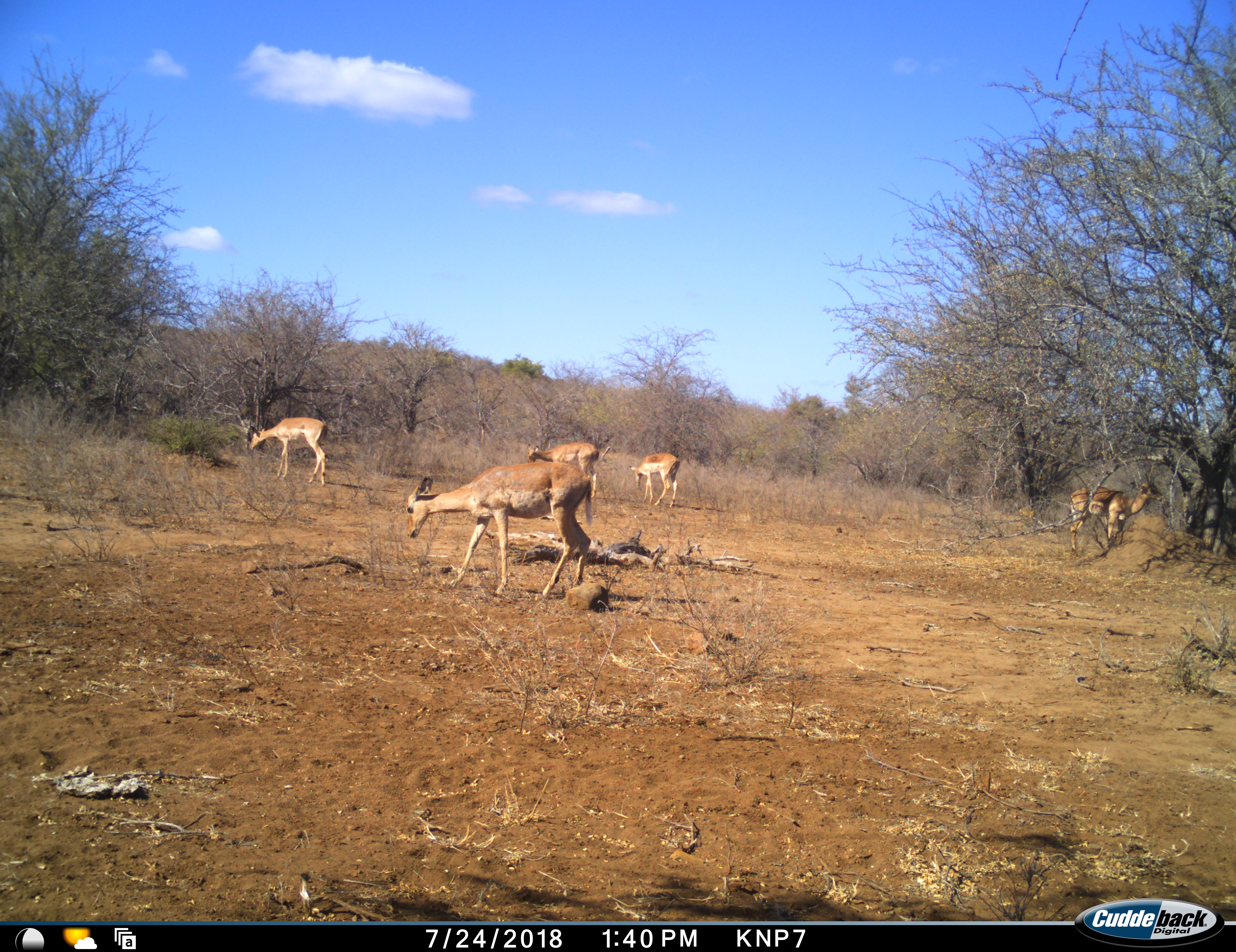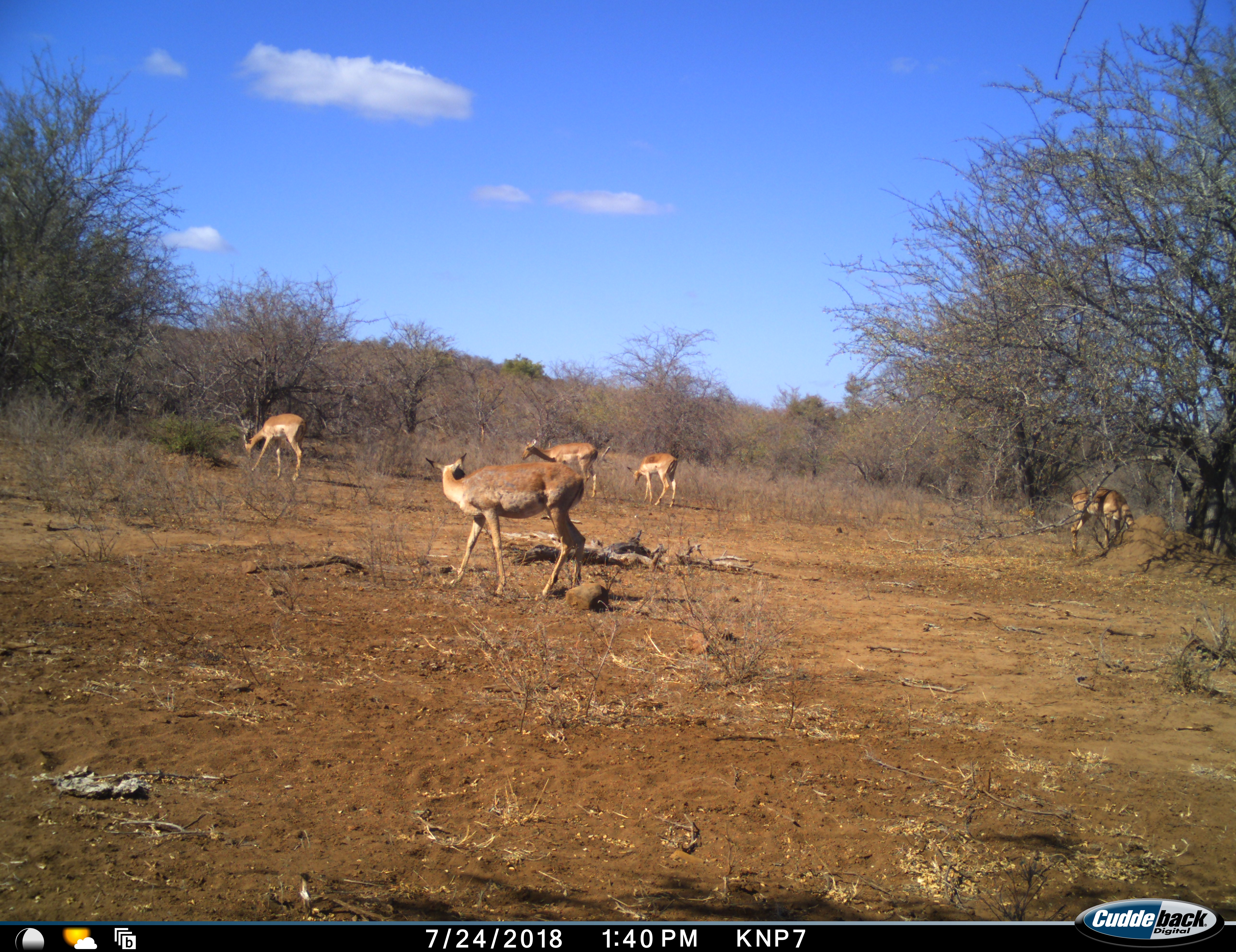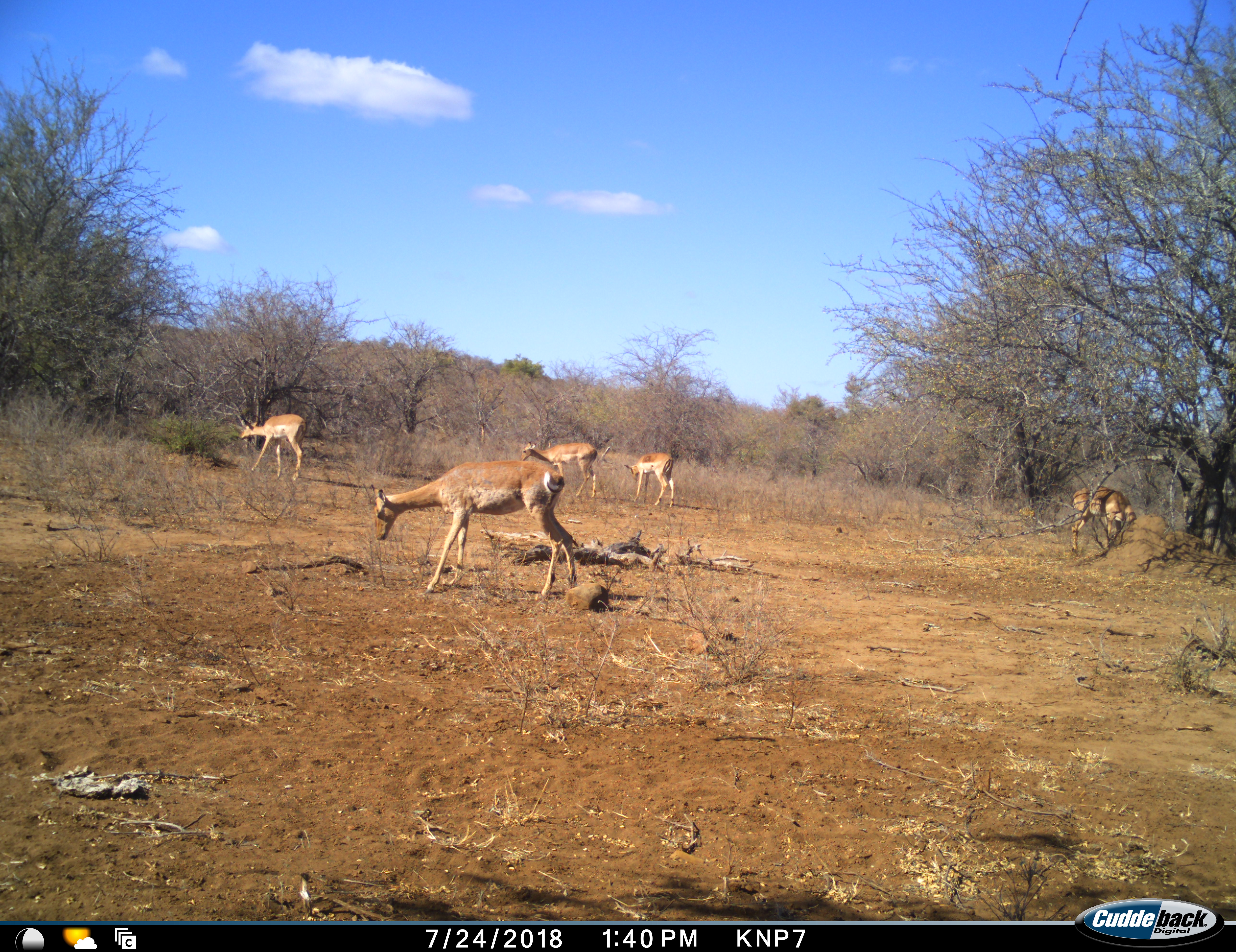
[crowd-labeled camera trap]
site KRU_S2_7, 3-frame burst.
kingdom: Animalia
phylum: Chordata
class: Mammalia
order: Artiodactyla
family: Bovidae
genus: Aepyceros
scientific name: Aepyceros melampus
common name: impala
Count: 5.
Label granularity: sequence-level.